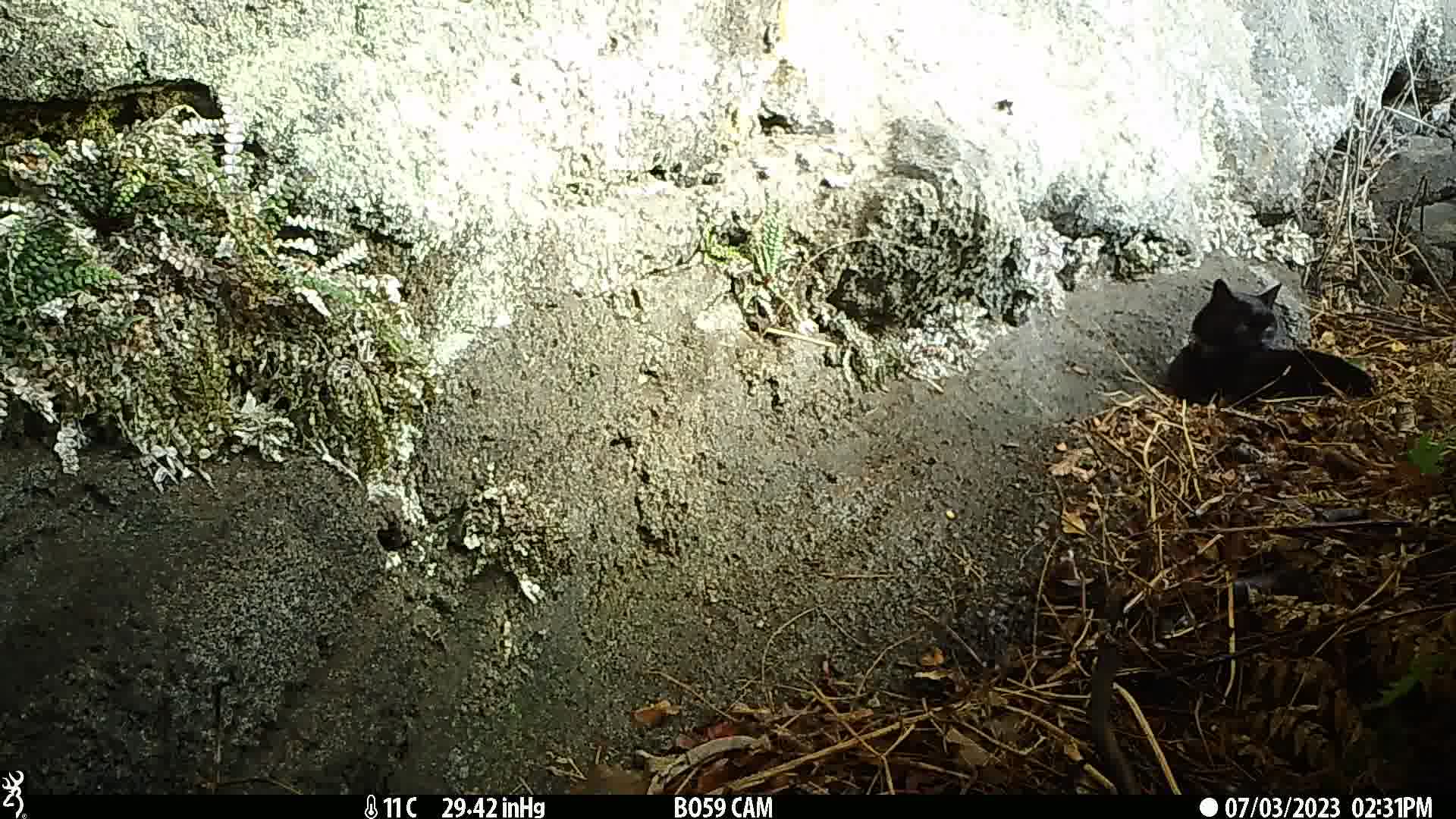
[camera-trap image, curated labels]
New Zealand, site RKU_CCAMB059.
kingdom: Animalia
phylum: Chordata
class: Mammalia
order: Carnivora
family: Felidae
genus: Felis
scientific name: Felis catus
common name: domestic cat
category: cat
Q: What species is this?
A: Cat (domestic cat) (Felis catus).